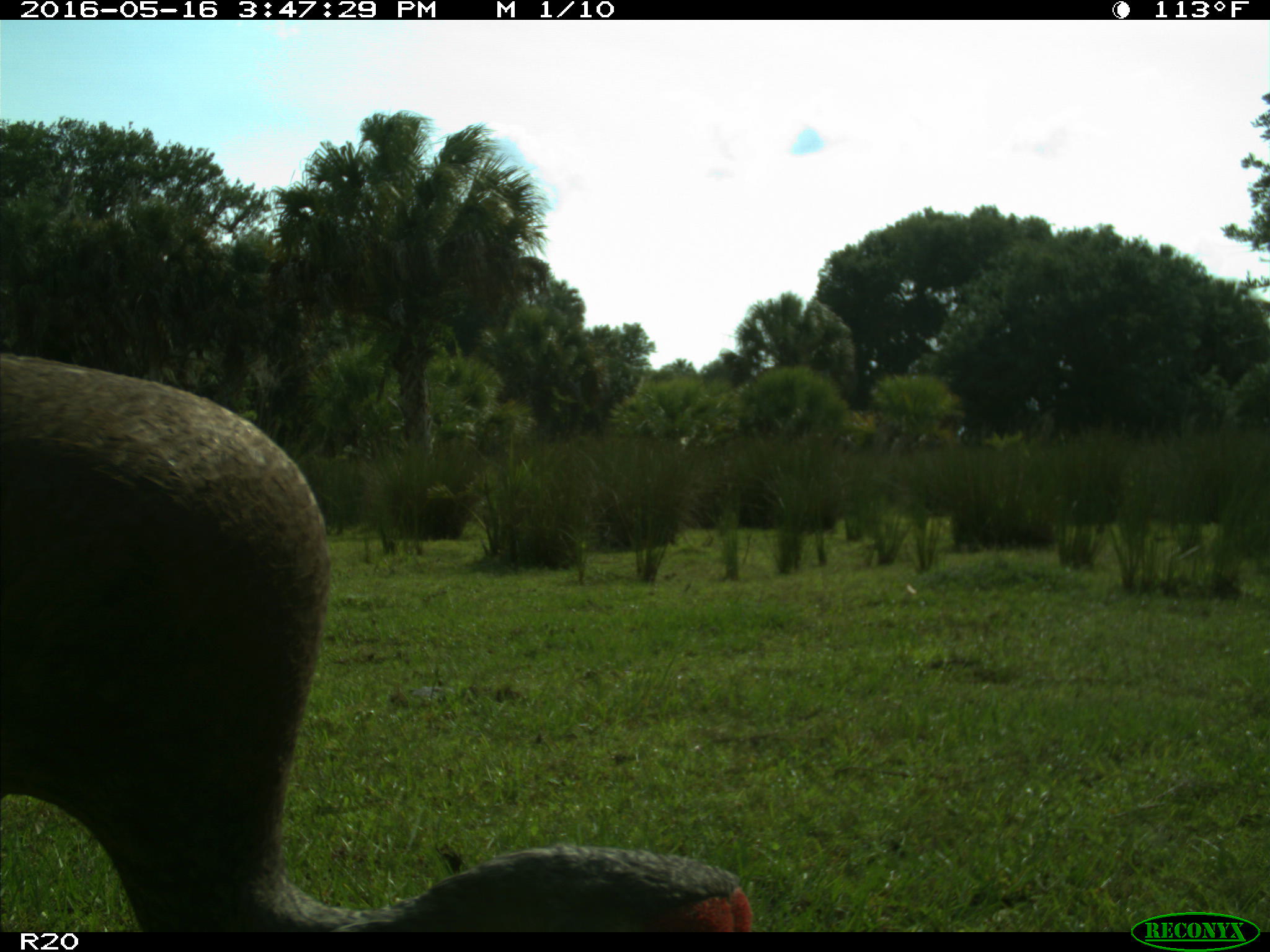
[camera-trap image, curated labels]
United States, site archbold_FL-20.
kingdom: Animalia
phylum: Chordata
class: Aves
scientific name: Aves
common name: birds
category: unidentified bird